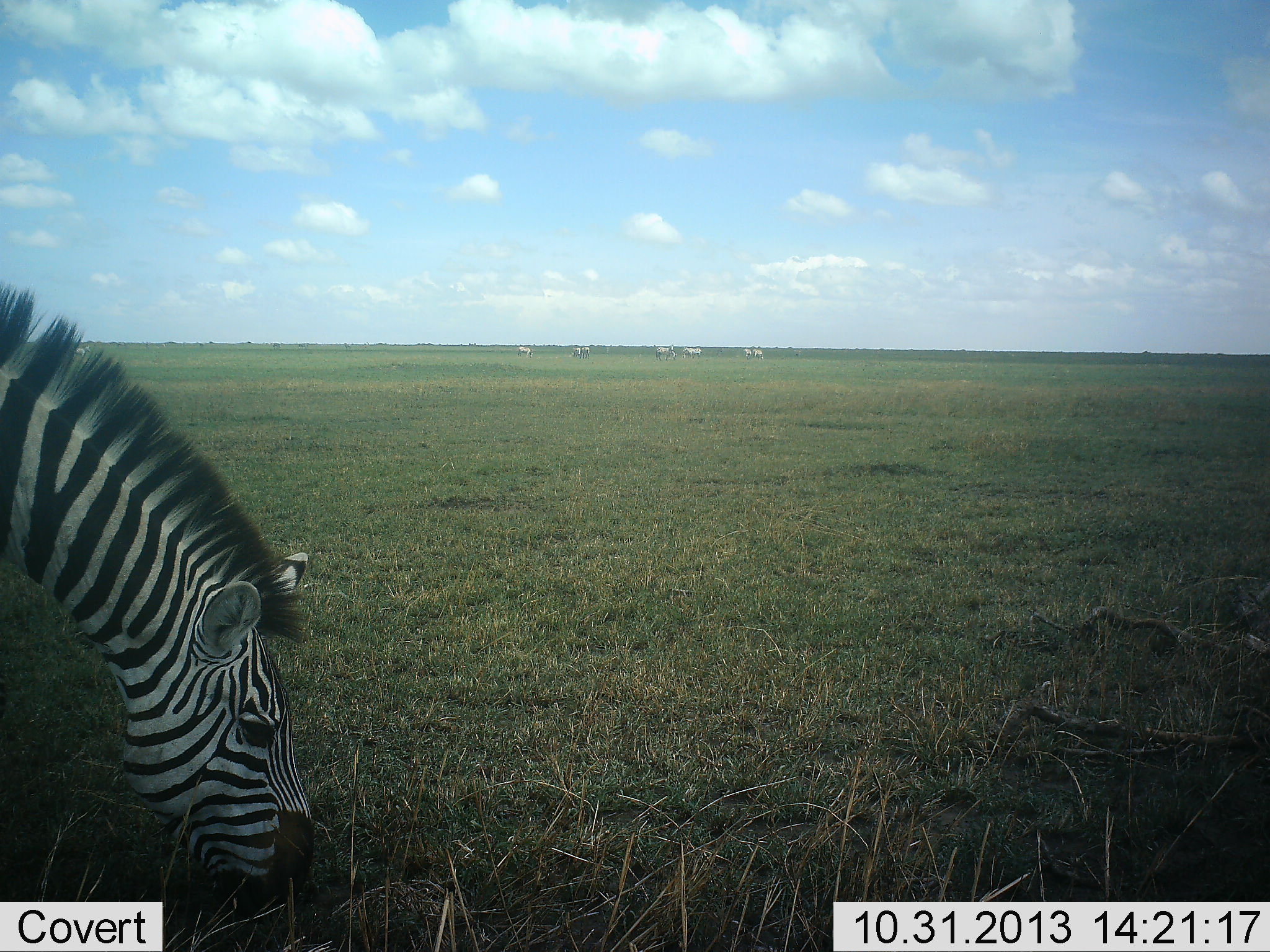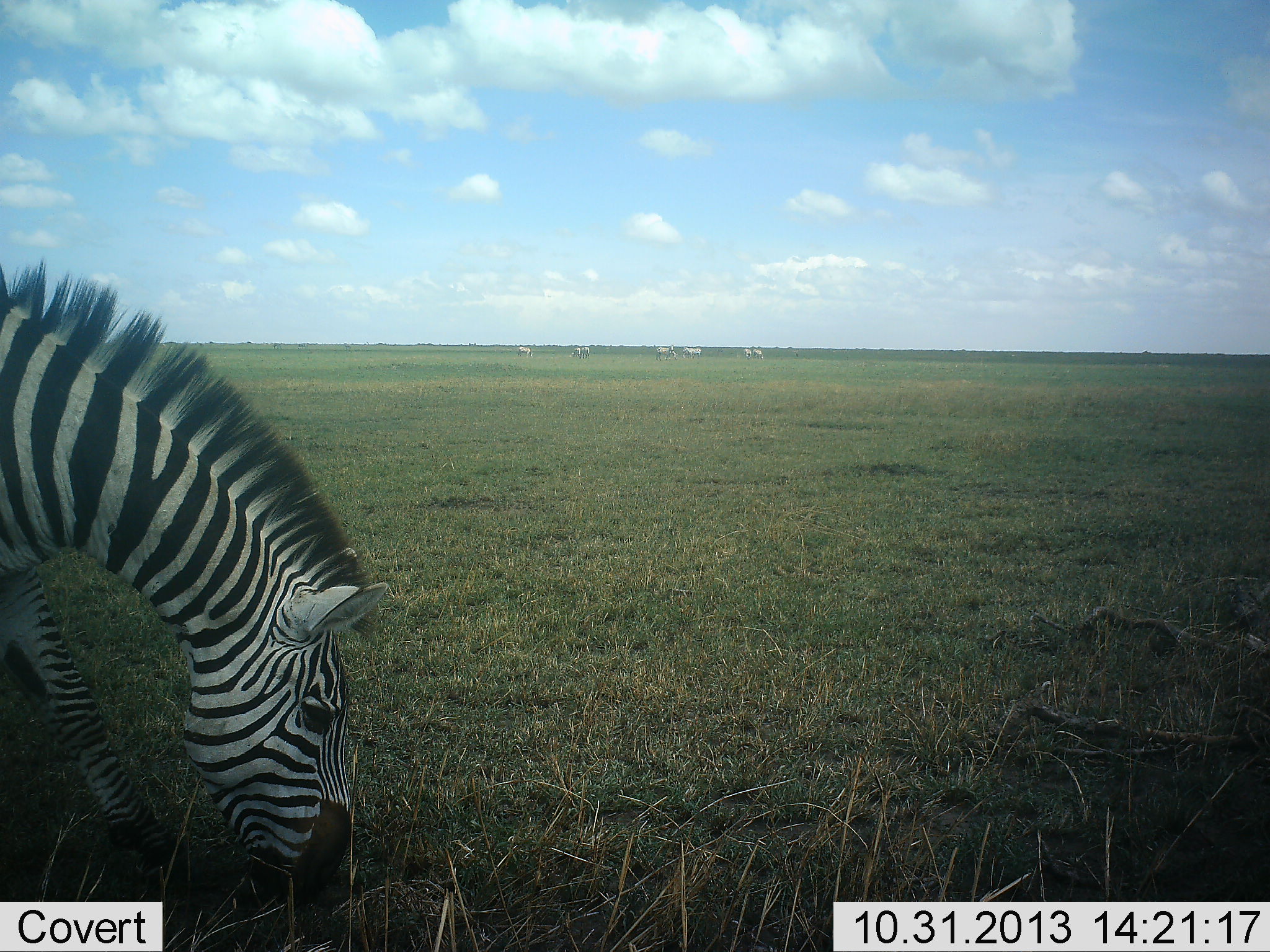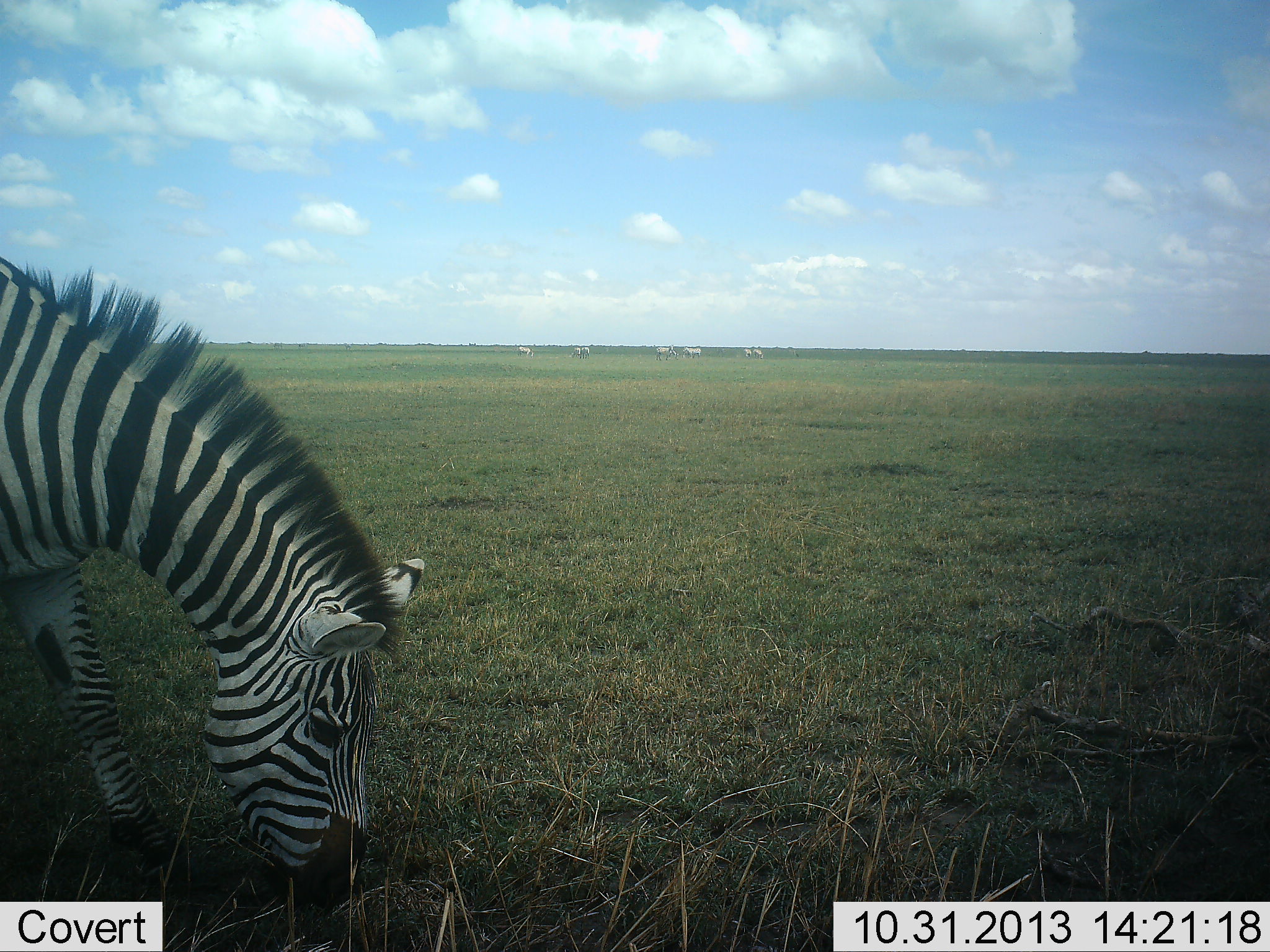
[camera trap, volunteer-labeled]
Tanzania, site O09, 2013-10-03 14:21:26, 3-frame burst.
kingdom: Animalia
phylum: Chordata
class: Mammalia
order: Perissodactyla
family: Equidae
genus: Equus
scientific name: Equus quagga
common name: plains zebra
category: zebra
Zebra (plains zebra) (Equus quagga), count 1. Behavior (volunteer vote fractions): standing 21%, resting 2%, moving 5%, interacting 0%. Young present (vote fraction): 0%. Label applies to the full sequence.